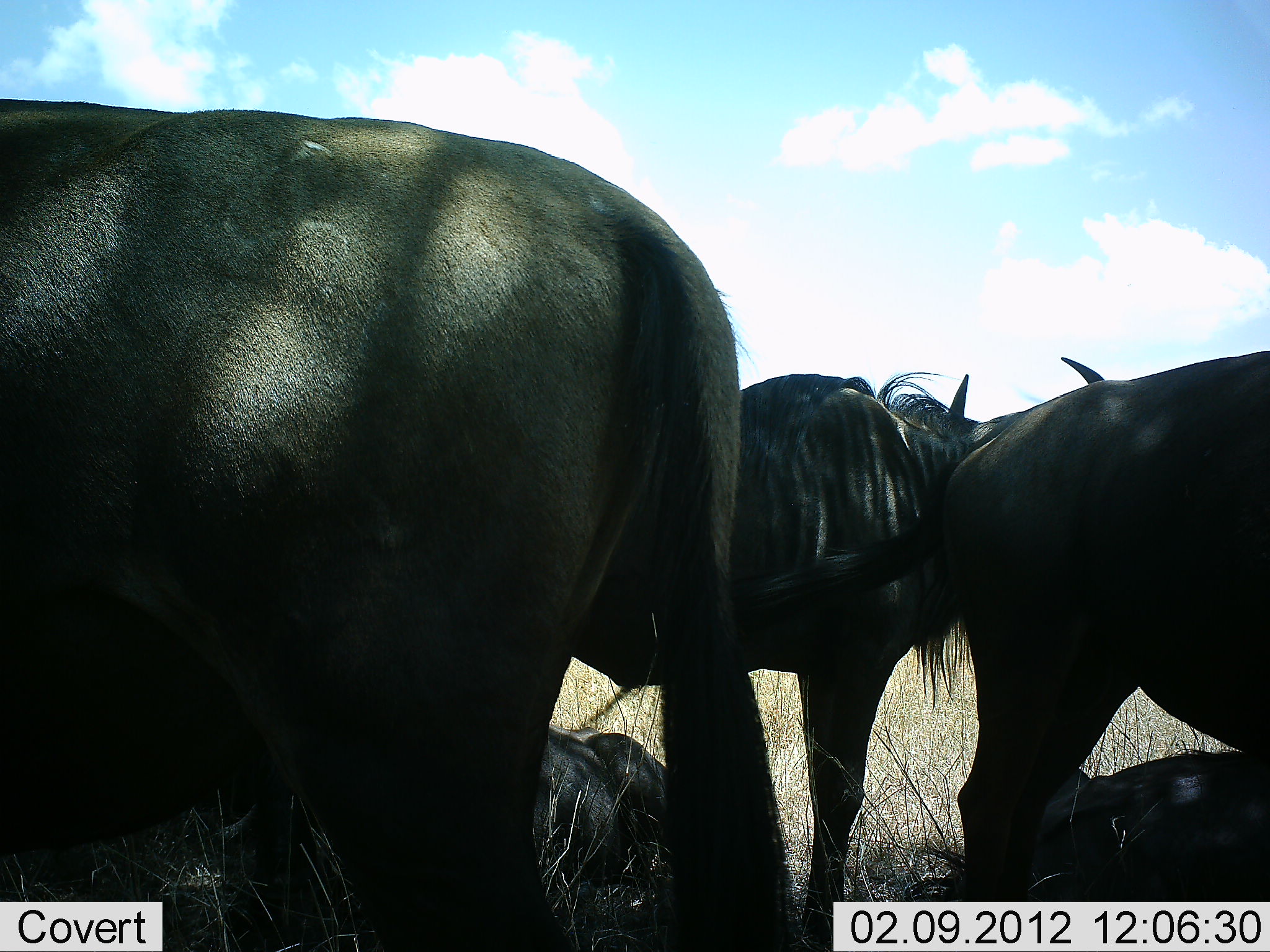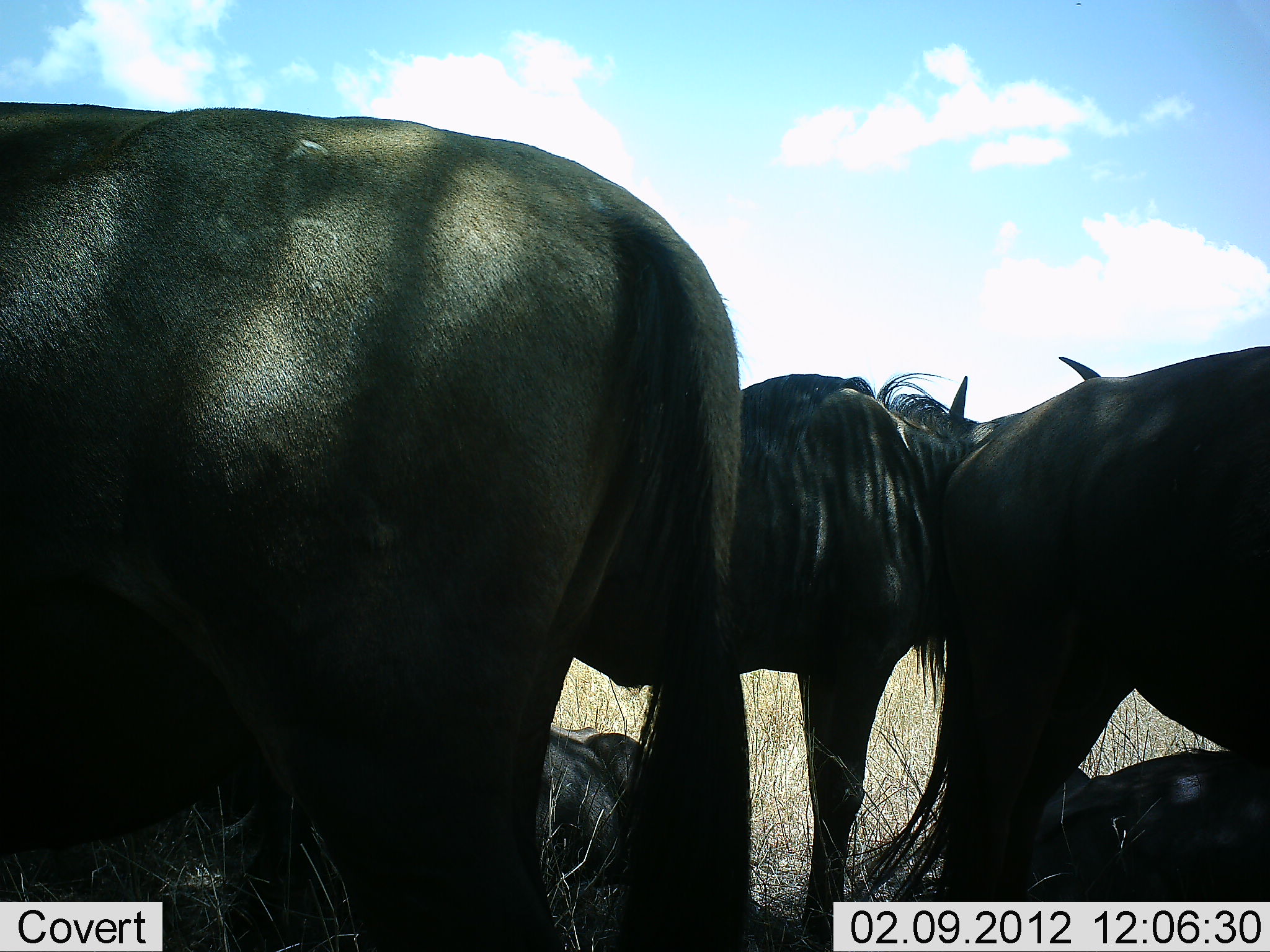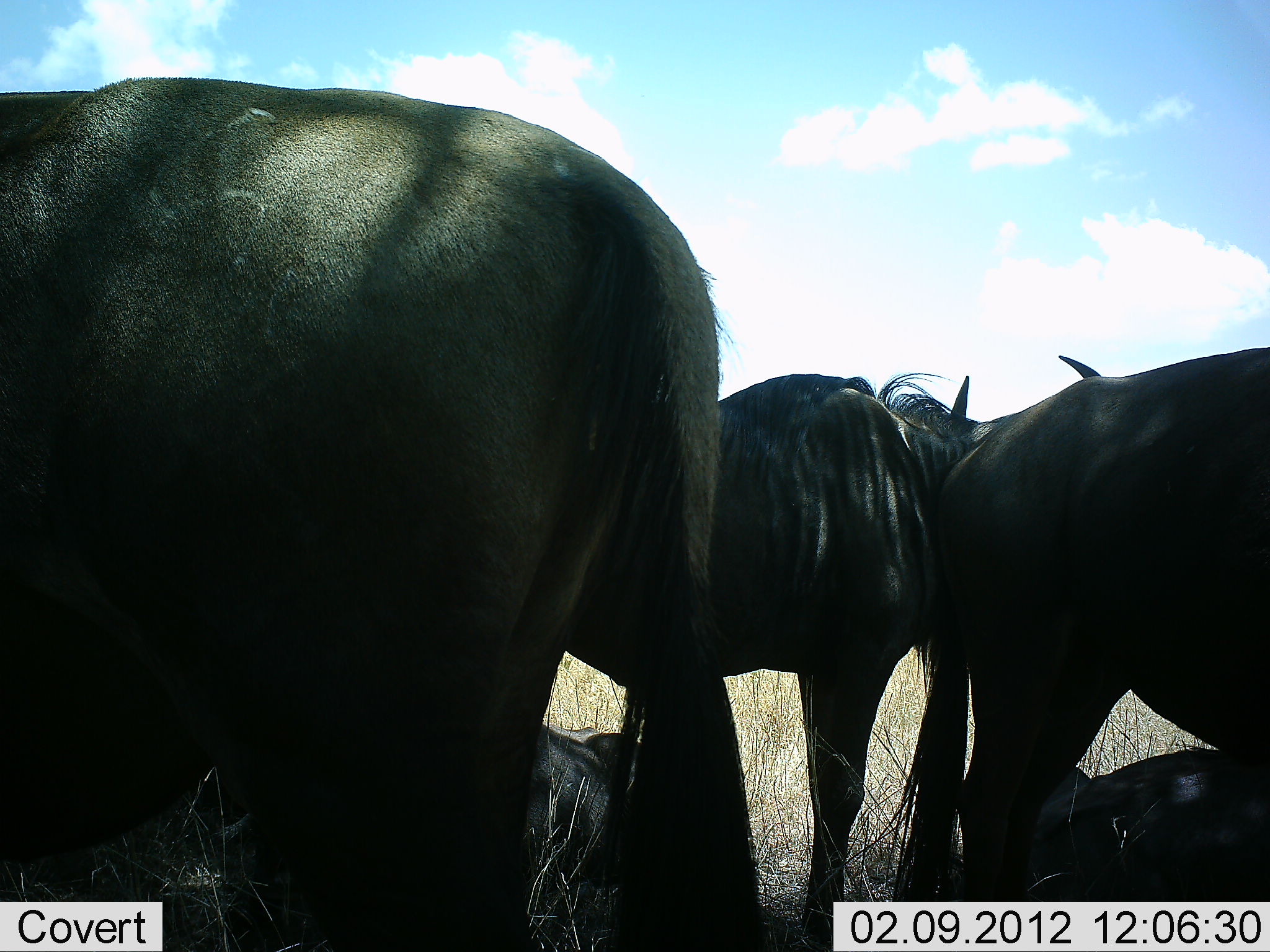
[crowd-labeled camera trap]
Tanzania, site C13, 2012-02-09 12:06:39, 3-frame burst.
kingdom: Animalia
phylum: Chordata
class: Mammalia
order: Artiodactyla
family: Bovidae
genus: Connochaetes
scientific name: Connochaetes taurinus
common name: blue wildebeest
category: wildebeest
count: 5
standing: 81%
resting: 94%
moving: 0%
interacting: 6%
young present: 0%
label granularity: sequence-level